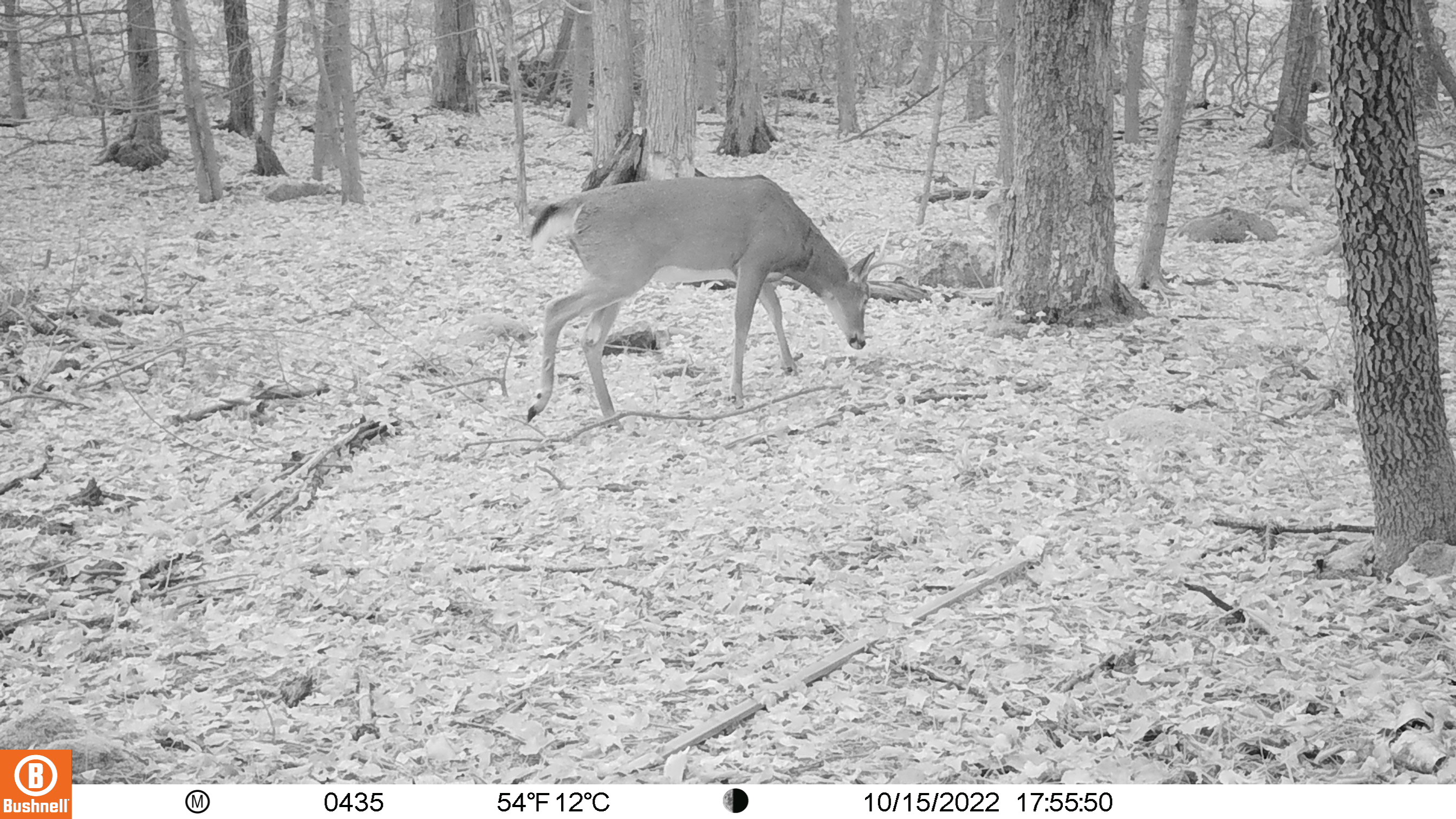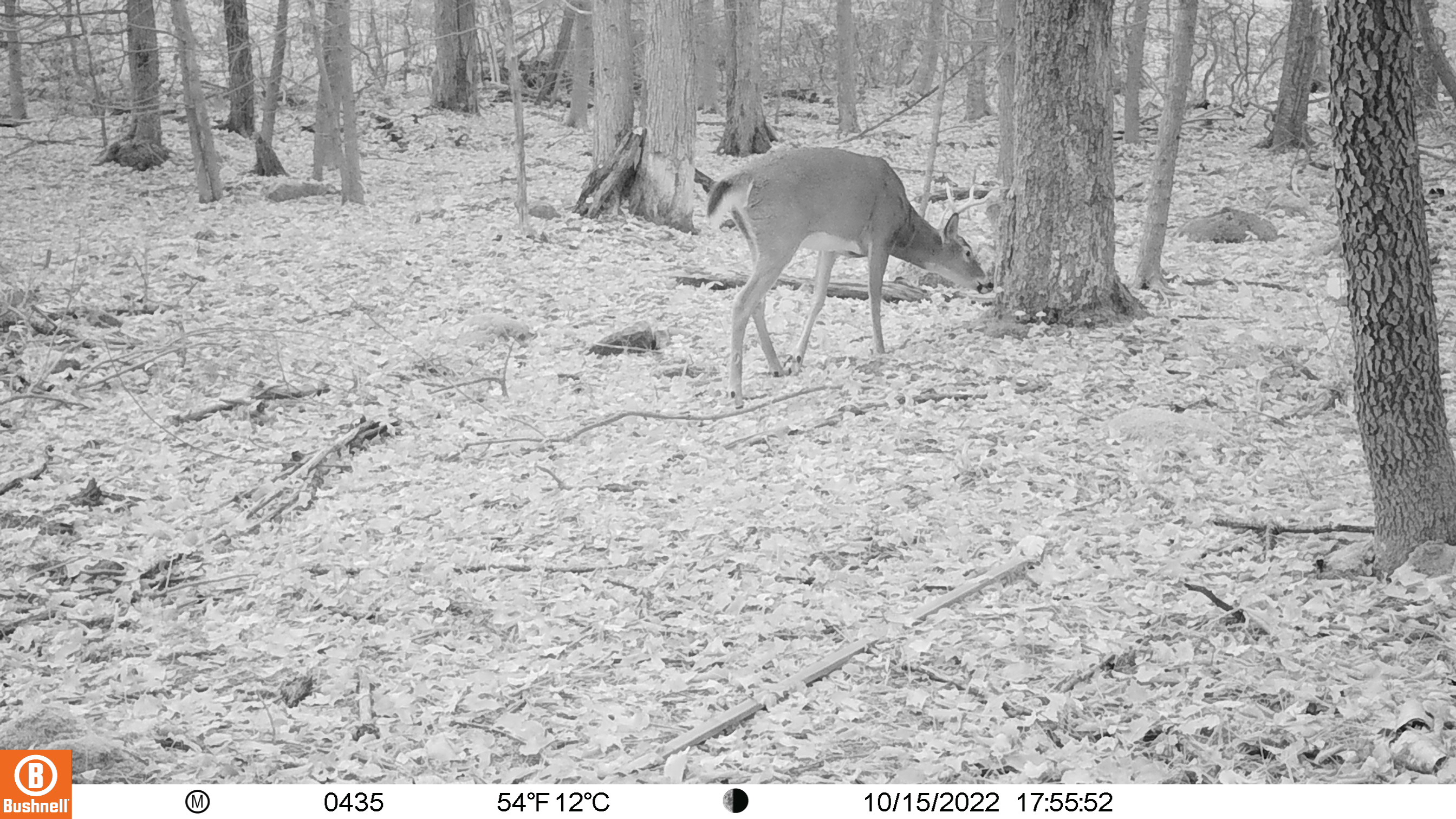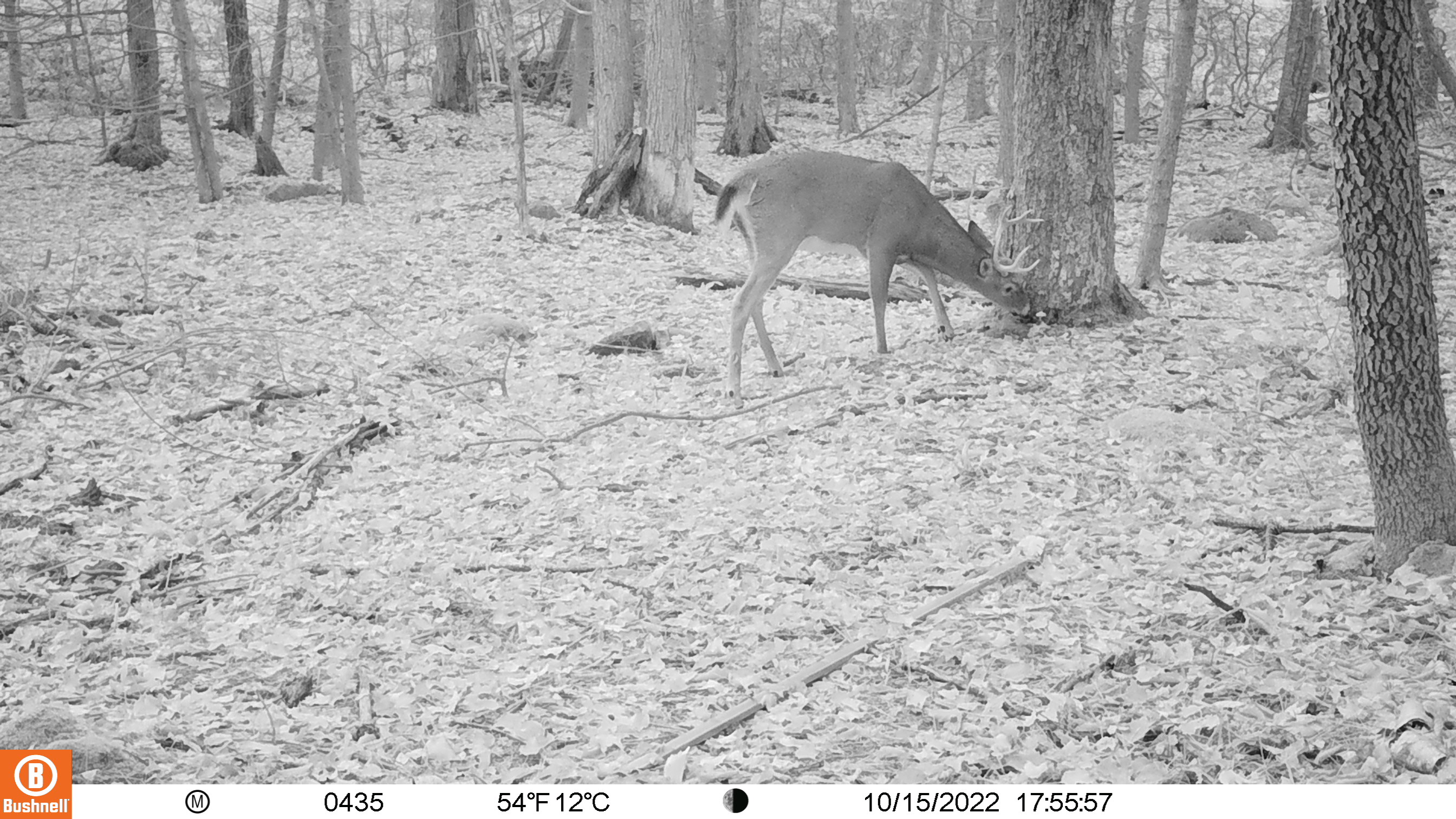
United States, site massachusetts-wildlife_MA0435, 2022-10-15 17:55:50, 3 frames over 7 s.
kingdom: Animalia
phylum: Chordata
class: Mammalia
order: Artiodactyla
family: Cervidae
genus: Odocoileus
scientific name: Odocoileus virginianus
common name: white-tailed deer